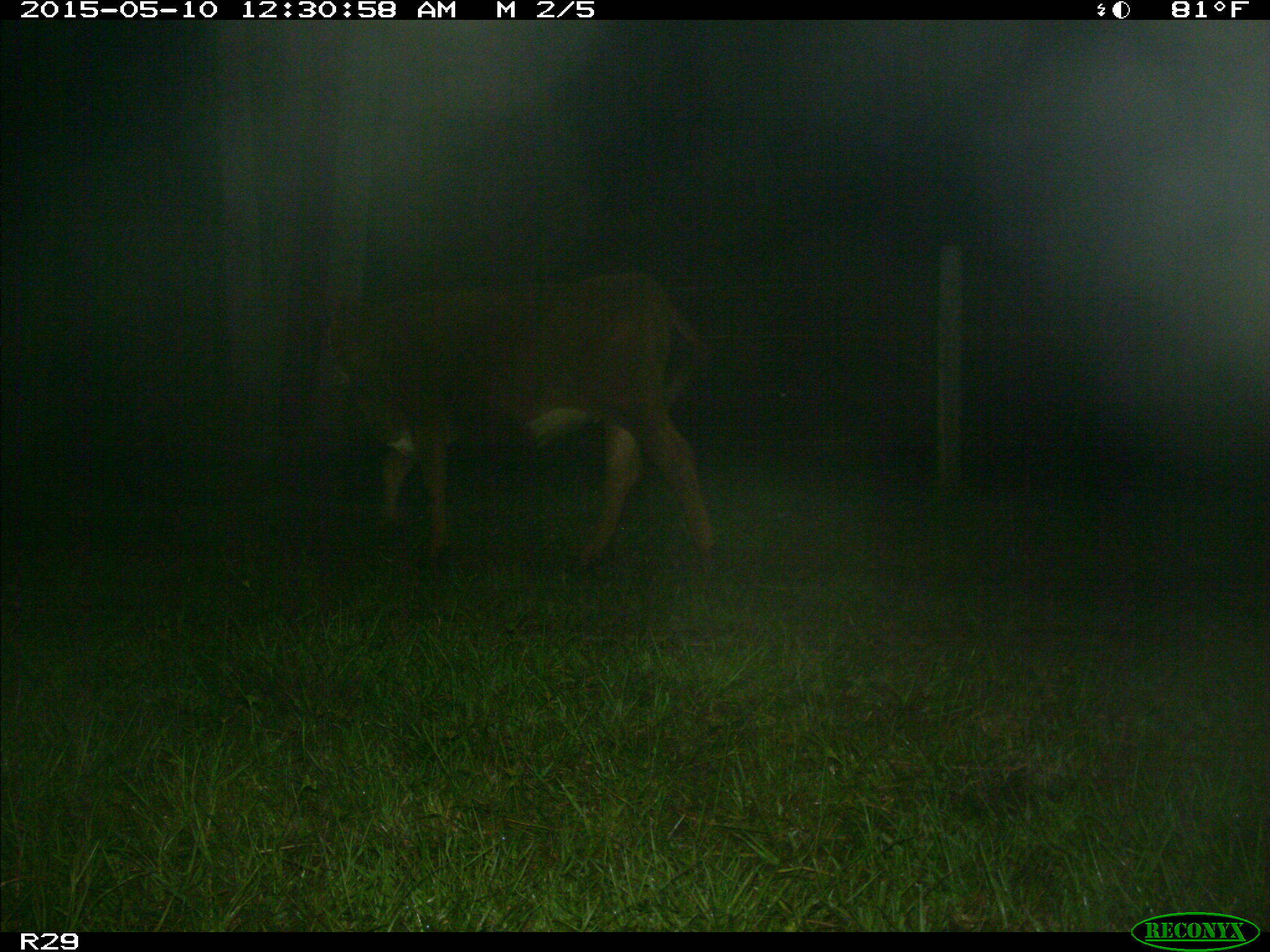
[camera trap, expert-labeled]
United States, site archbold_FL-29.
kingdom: Animalia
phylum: Chordata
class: Mammalia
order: Artiodactyla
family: Bovidae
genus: Bos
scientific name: Bos taurus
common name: domestic cow